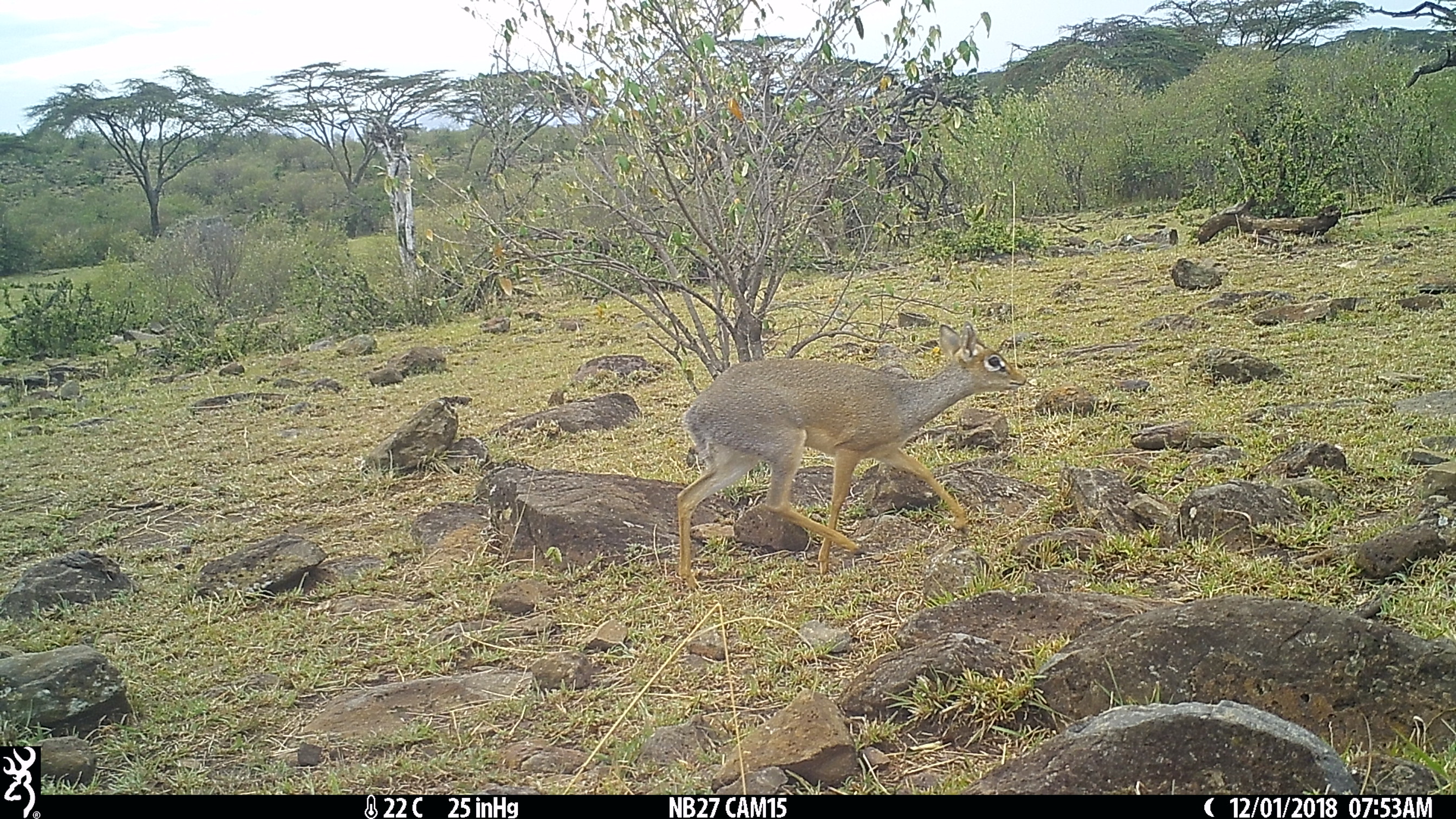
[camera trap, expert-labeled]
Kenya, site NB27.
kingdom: Animalia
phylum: Chordata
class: Mammalia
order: Artiodactyla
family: Bovidae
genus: Madoqua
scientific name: Madoqua kirkii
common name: kirk's dik-dik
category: dikdik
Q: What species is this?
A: Dikdik (kirk's dik-dik) (Madoqua kirkii).